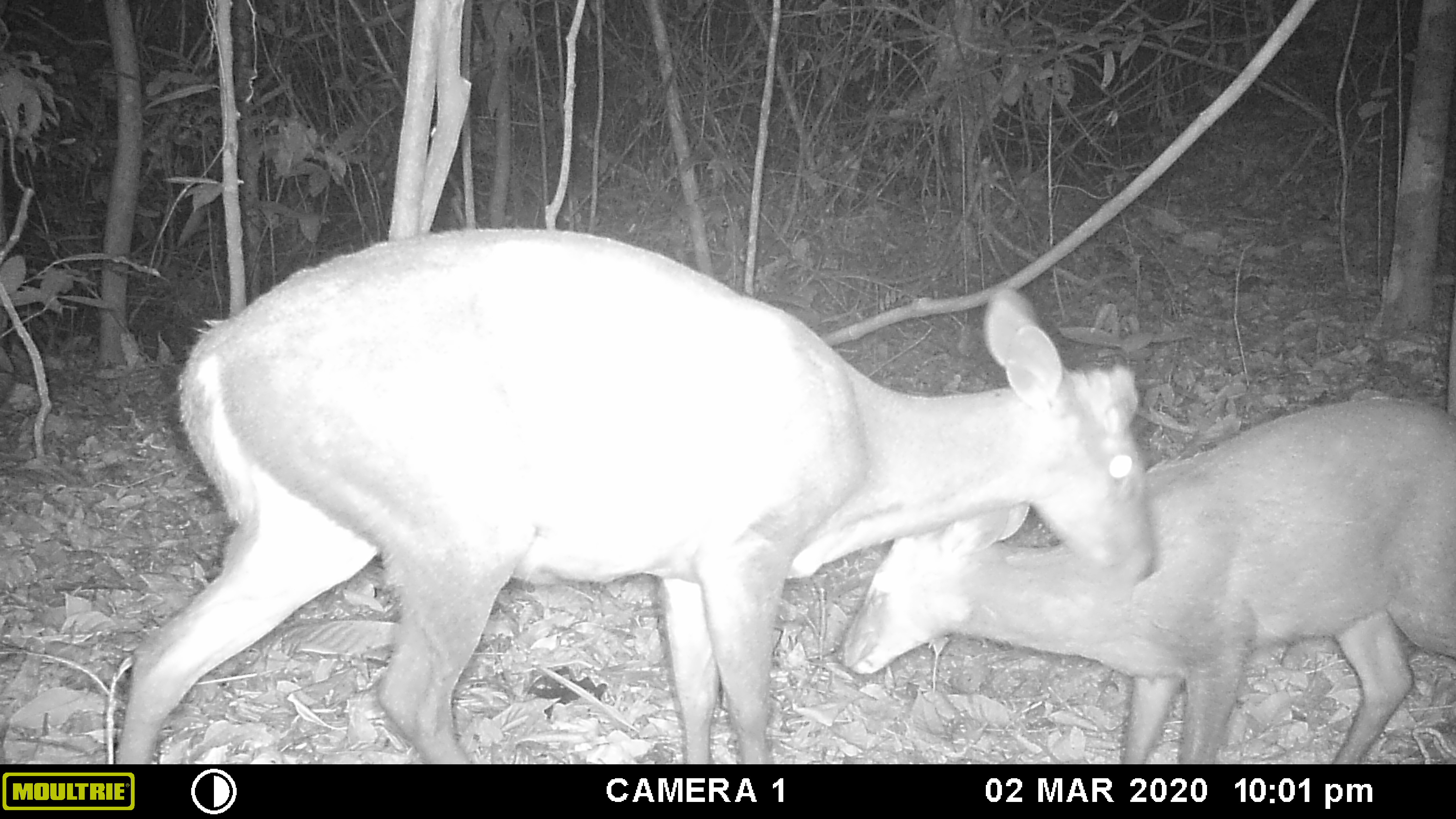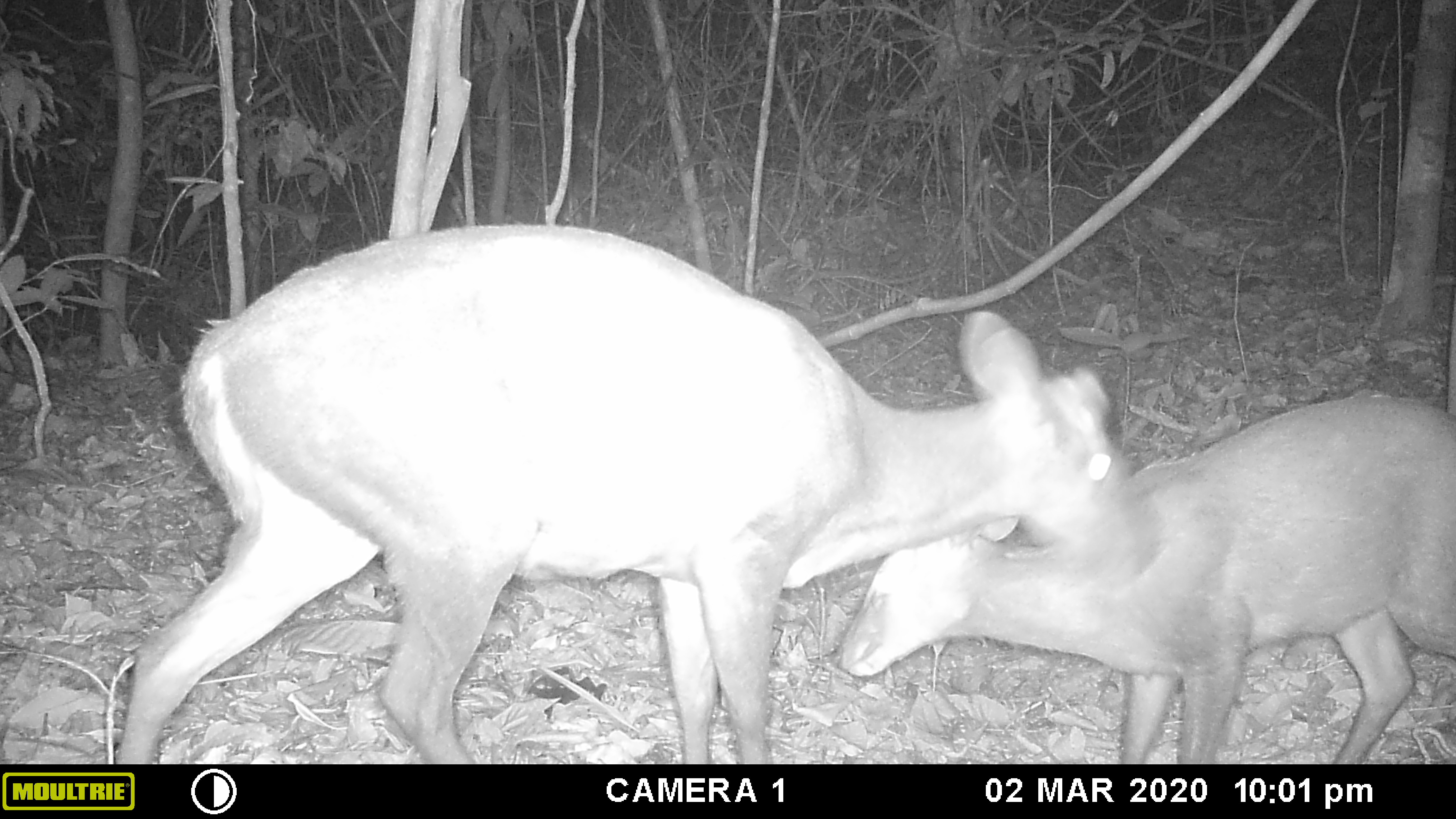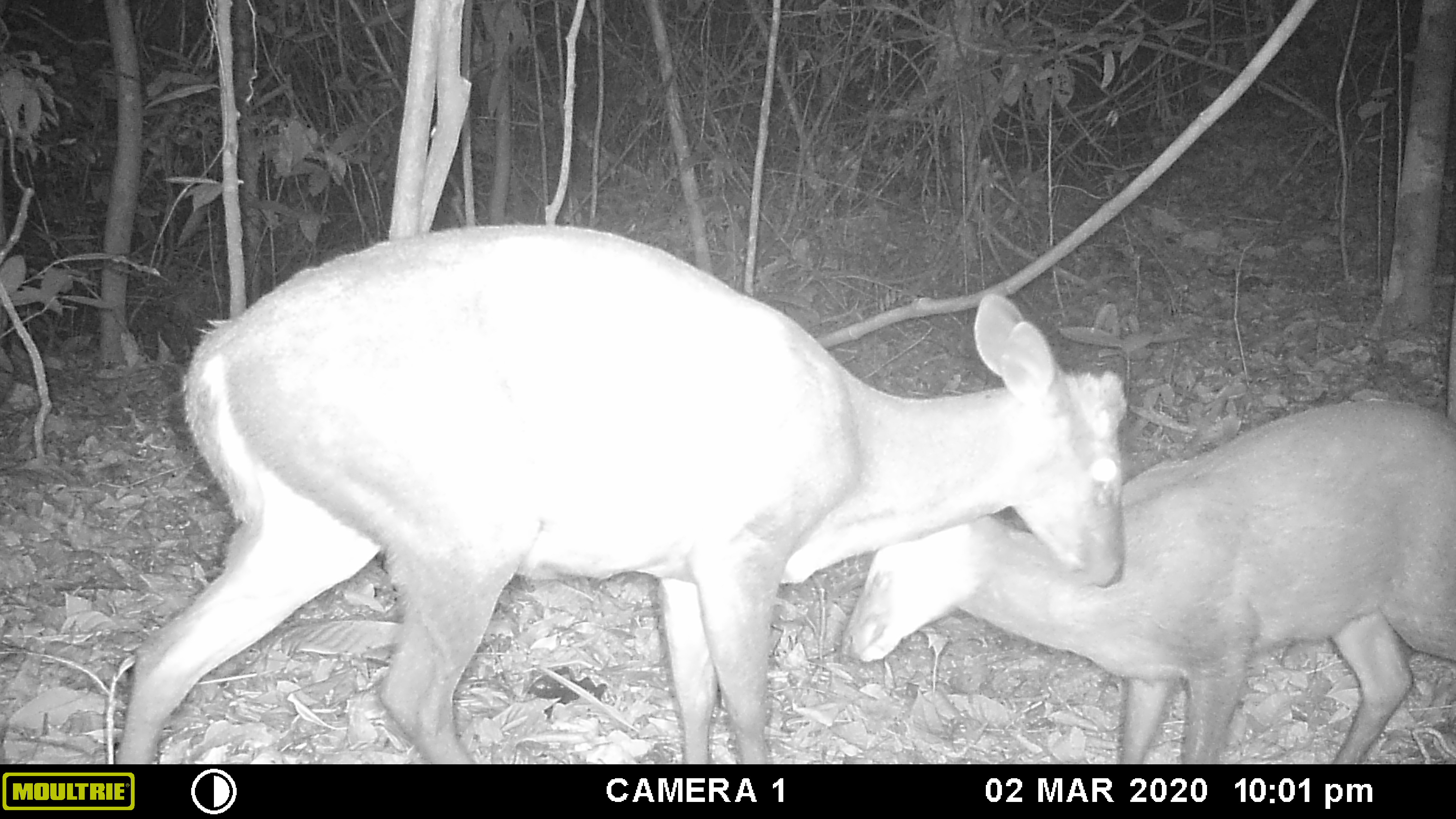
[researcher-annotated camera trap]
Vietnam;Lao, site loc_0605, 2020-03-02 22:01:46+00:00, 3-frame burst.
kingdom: Animalia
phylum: Chordata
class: Mammalia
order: Artiodactyla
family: Cervidae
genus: Muntiacus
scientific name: Muntiacus rooseveltorum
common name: roosevelt's muntjac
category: roosevelts muntjac group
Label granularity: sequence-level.